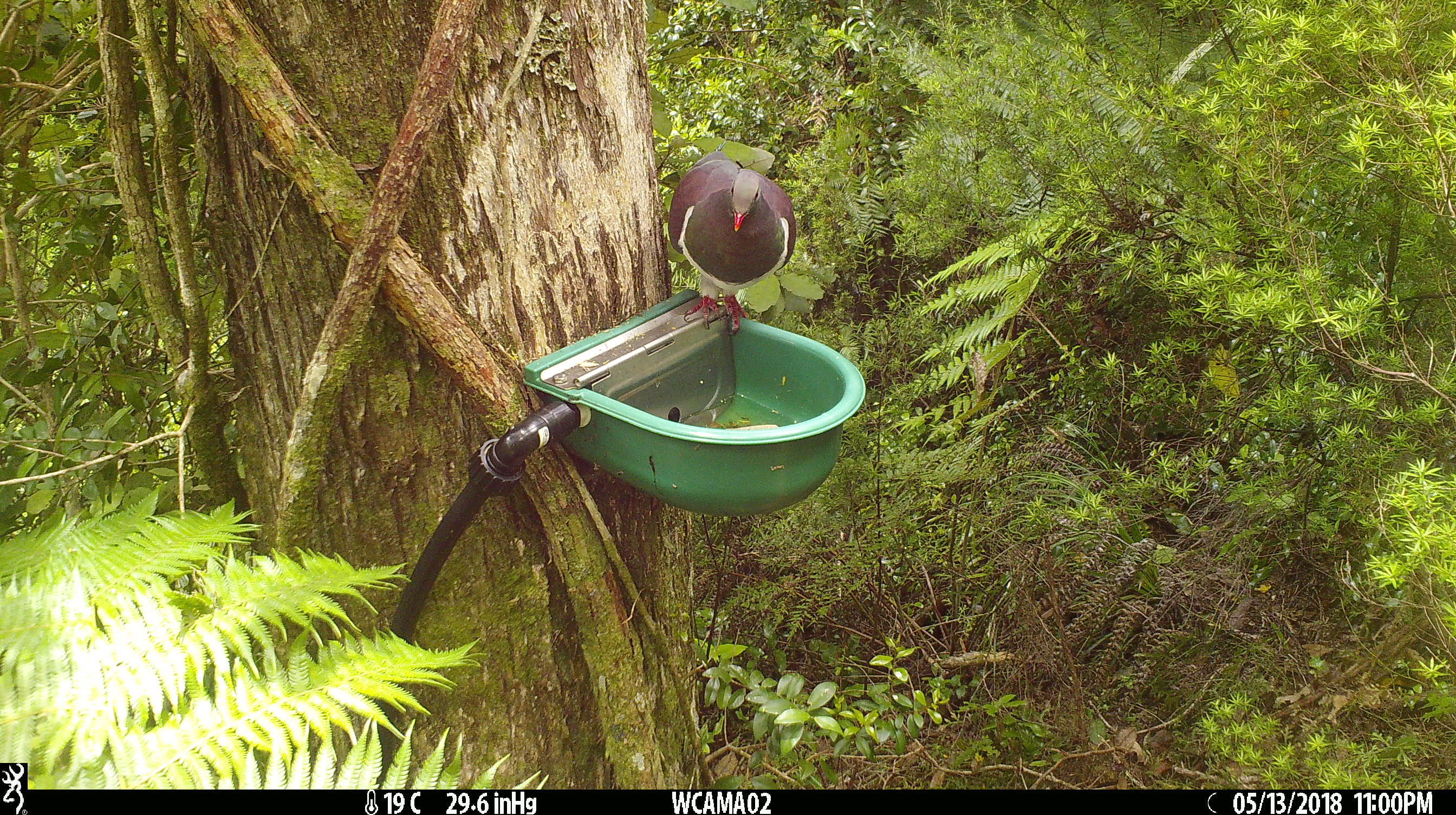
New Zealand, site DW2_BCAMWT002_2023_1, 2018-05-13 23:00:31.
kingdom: Animalia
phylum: Chordata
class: Aves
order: Columbiformes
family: Columbidae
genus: Hemiphaga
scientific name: Hemiphaga novaeseelandiae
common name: new zealand pigeon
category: kereru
Kereru (new zealand pigeon) (Hemiphaga novaeseelandiae).